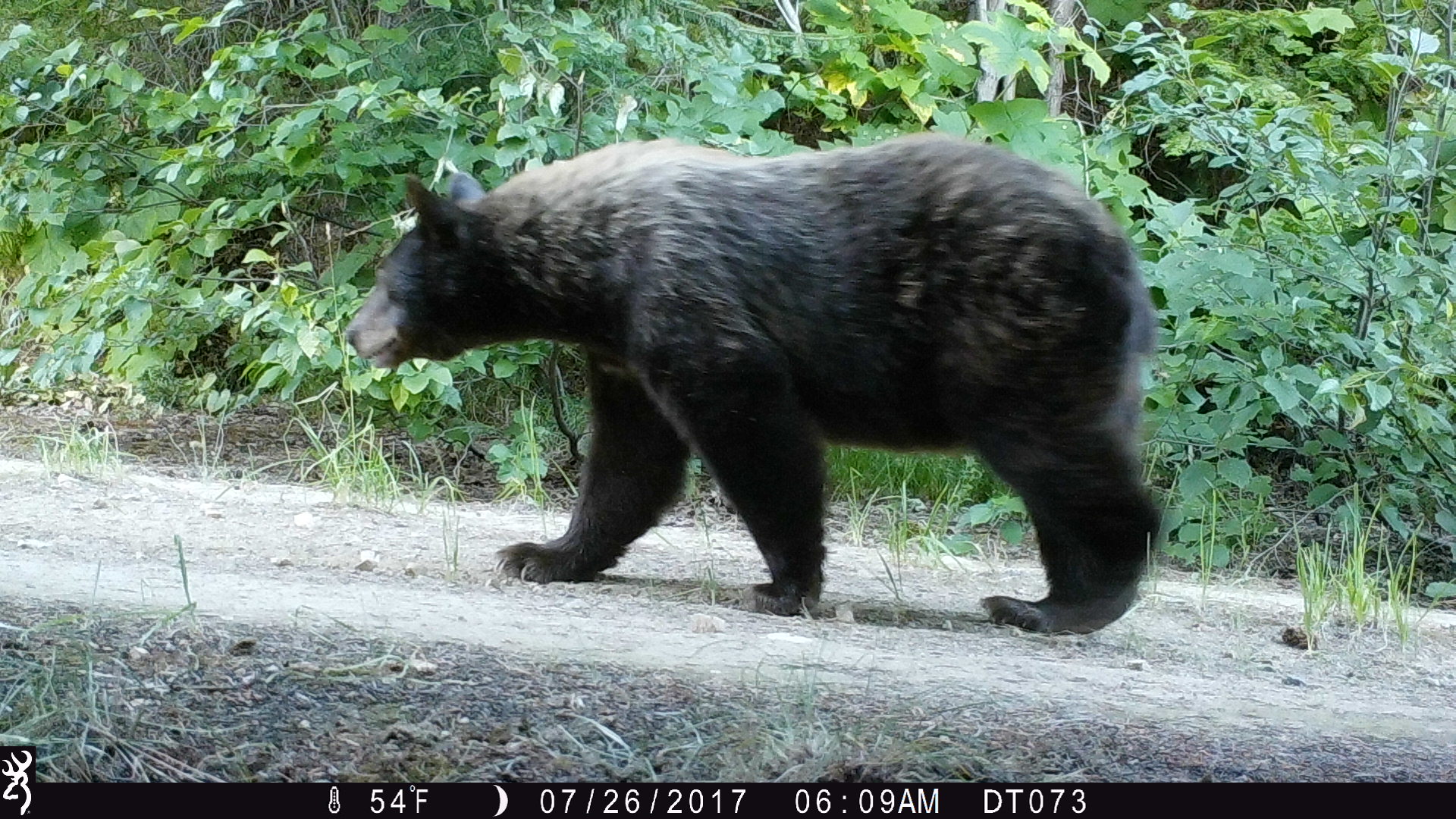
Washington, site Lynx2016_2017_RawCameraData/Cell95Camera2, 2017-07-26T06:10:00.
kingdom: Animalia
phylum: Chordata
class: Mammalia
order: Carnivora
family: Ursidae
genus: Ursus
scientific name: Ursus americanus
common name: american black bear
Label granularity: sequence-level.